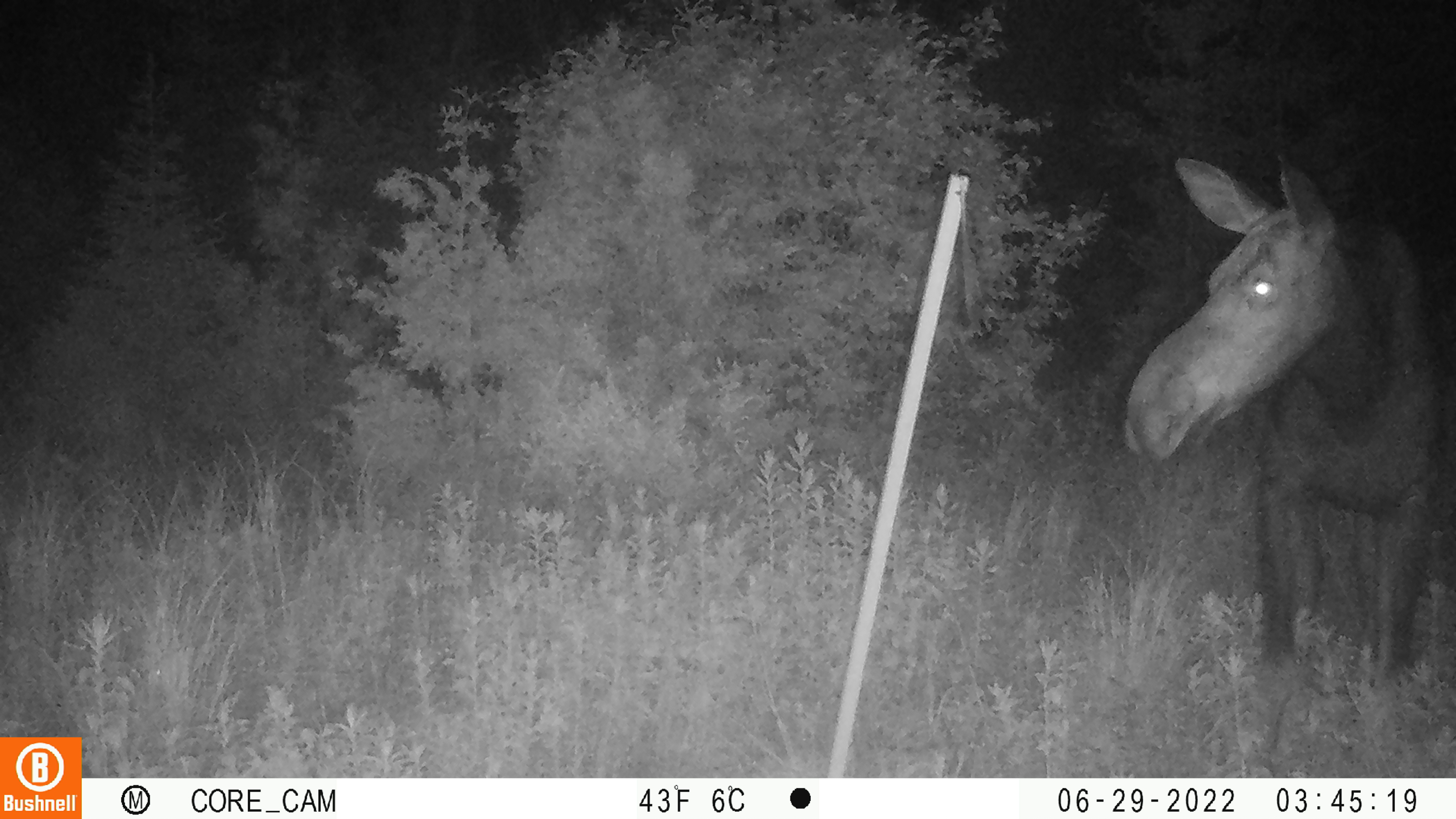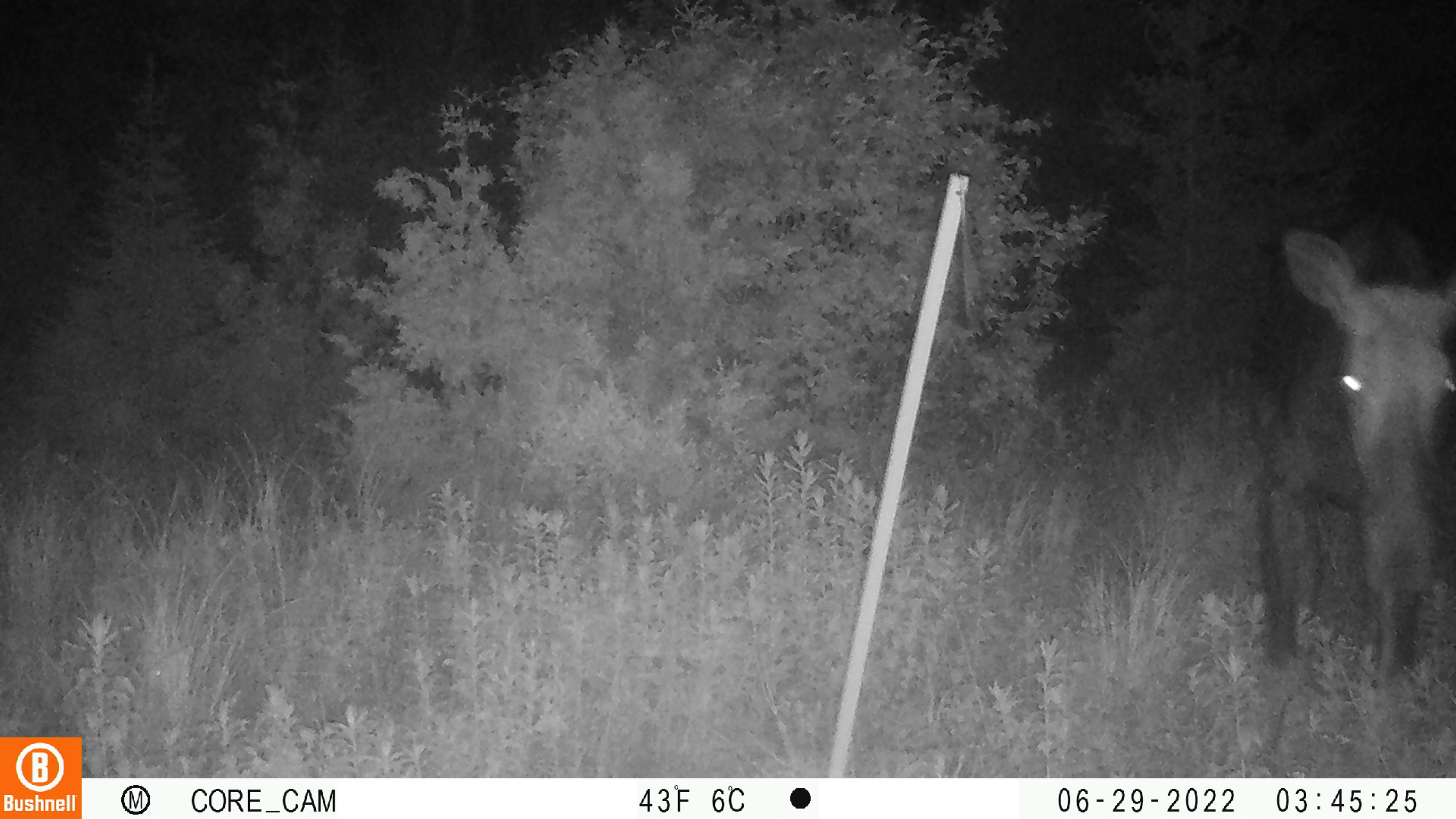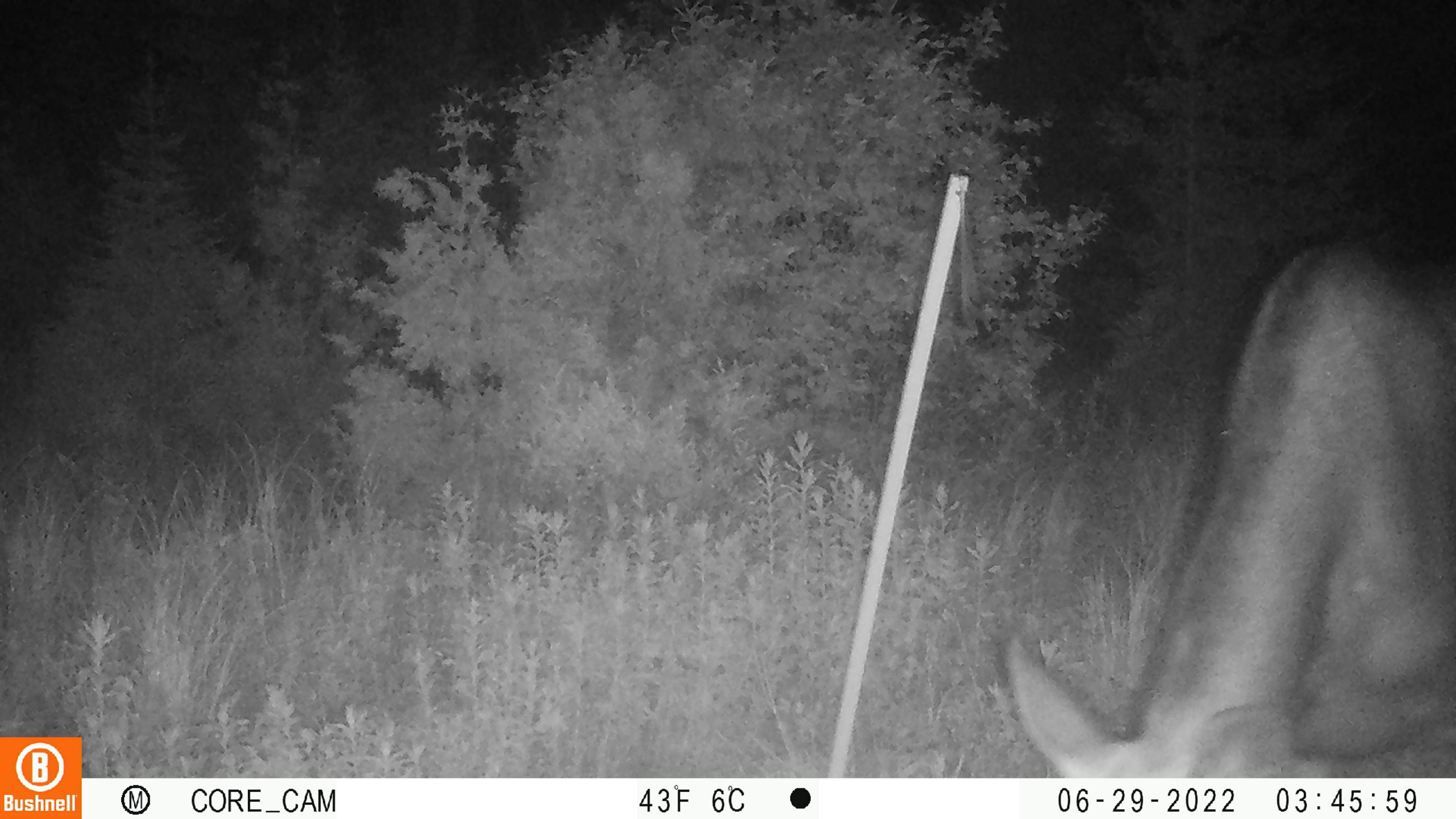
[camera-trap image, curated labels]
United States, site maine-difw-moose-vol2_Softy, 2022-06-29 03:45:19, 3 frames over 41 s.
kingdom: Animalia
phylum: Chordata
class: Mammalia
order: Artiodactyla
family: Cervidae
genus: Alces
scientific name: Alces alces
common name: moose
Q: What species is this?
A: Moose (Alces alces).